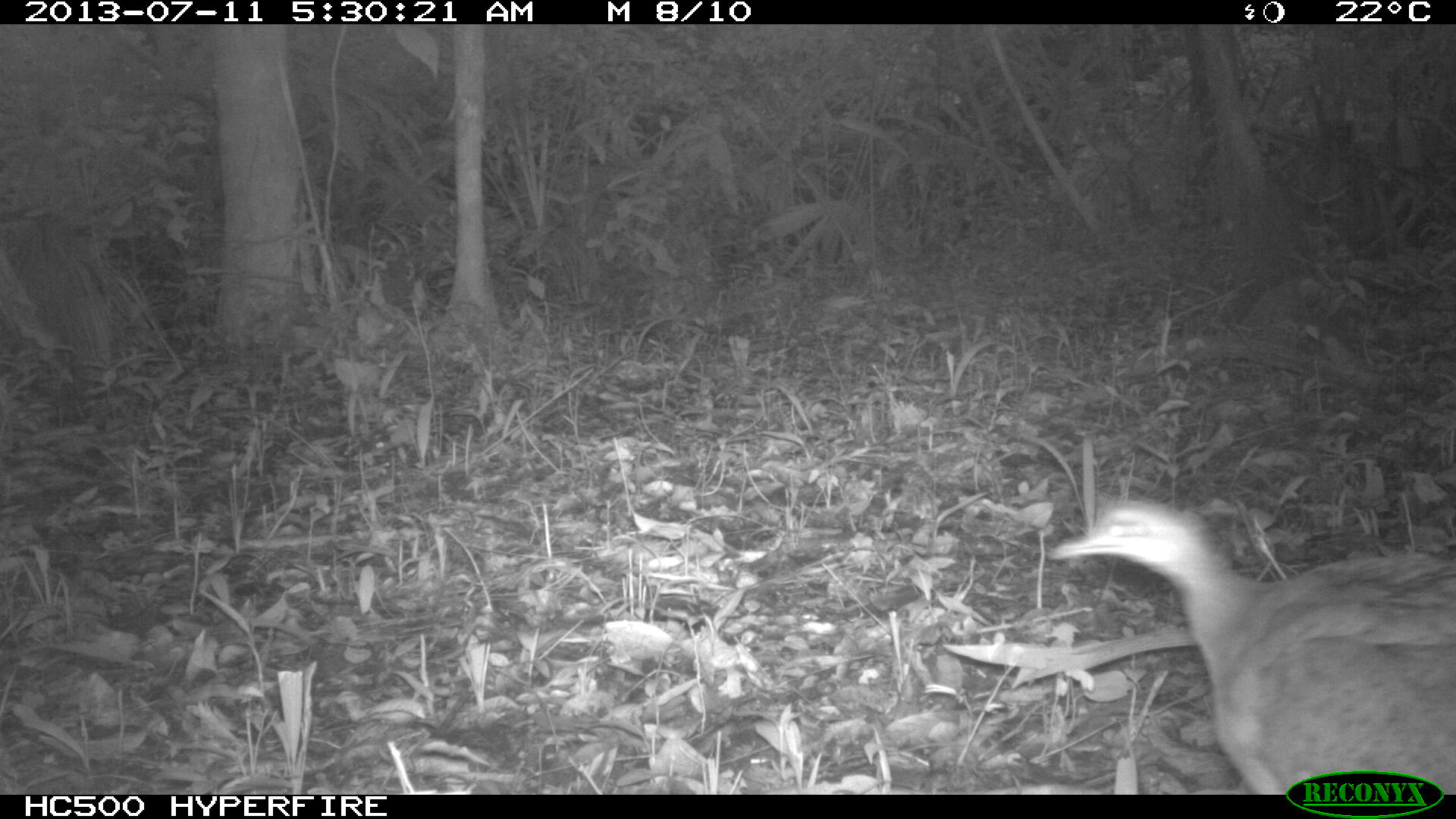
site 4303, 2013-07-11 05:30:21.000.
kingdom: Animalia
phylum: Chordata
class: Aves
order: Tinamiformes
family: Tinamidae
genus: Tinamus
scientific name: Tinamus major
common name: great tinamou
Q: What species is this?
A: Tinamus major (great tinamou).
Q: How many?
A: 1.